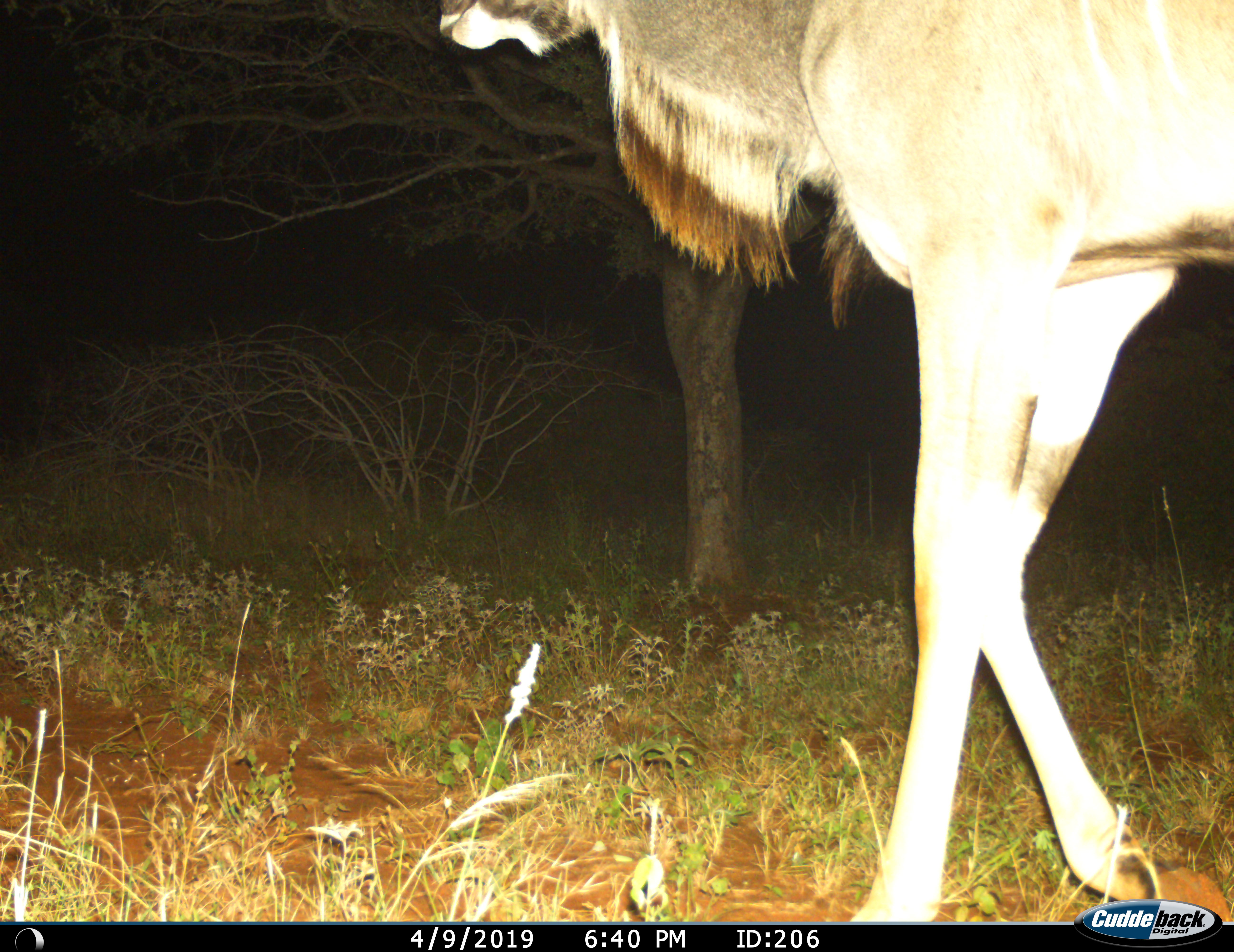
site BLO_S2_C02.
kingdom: Animalia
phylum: Chordata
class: Mammalia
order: Artiodactyla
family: Bovidae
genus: Tragelaphus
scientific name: Tragelaphus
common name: kudu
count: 1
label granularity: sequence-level